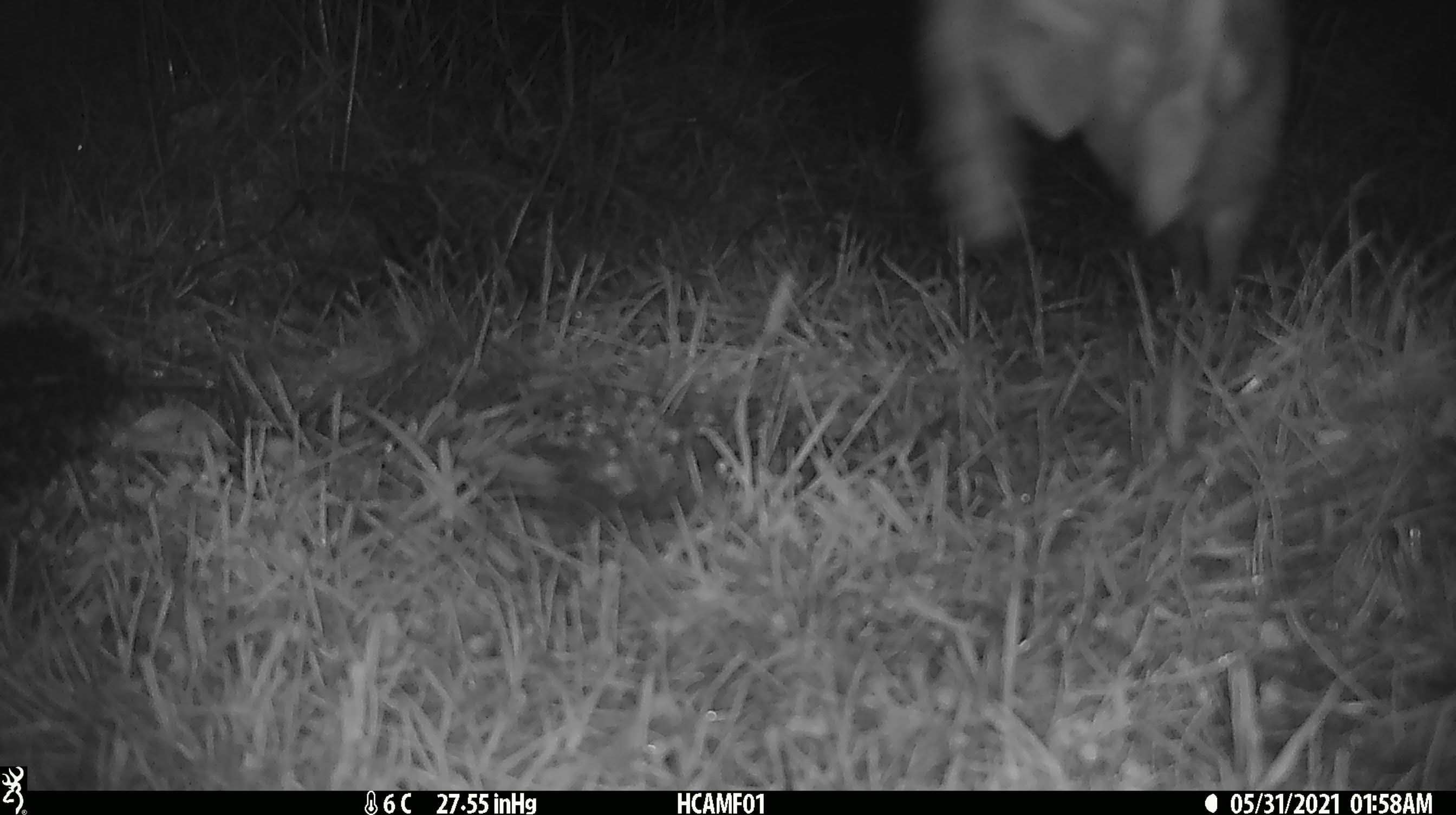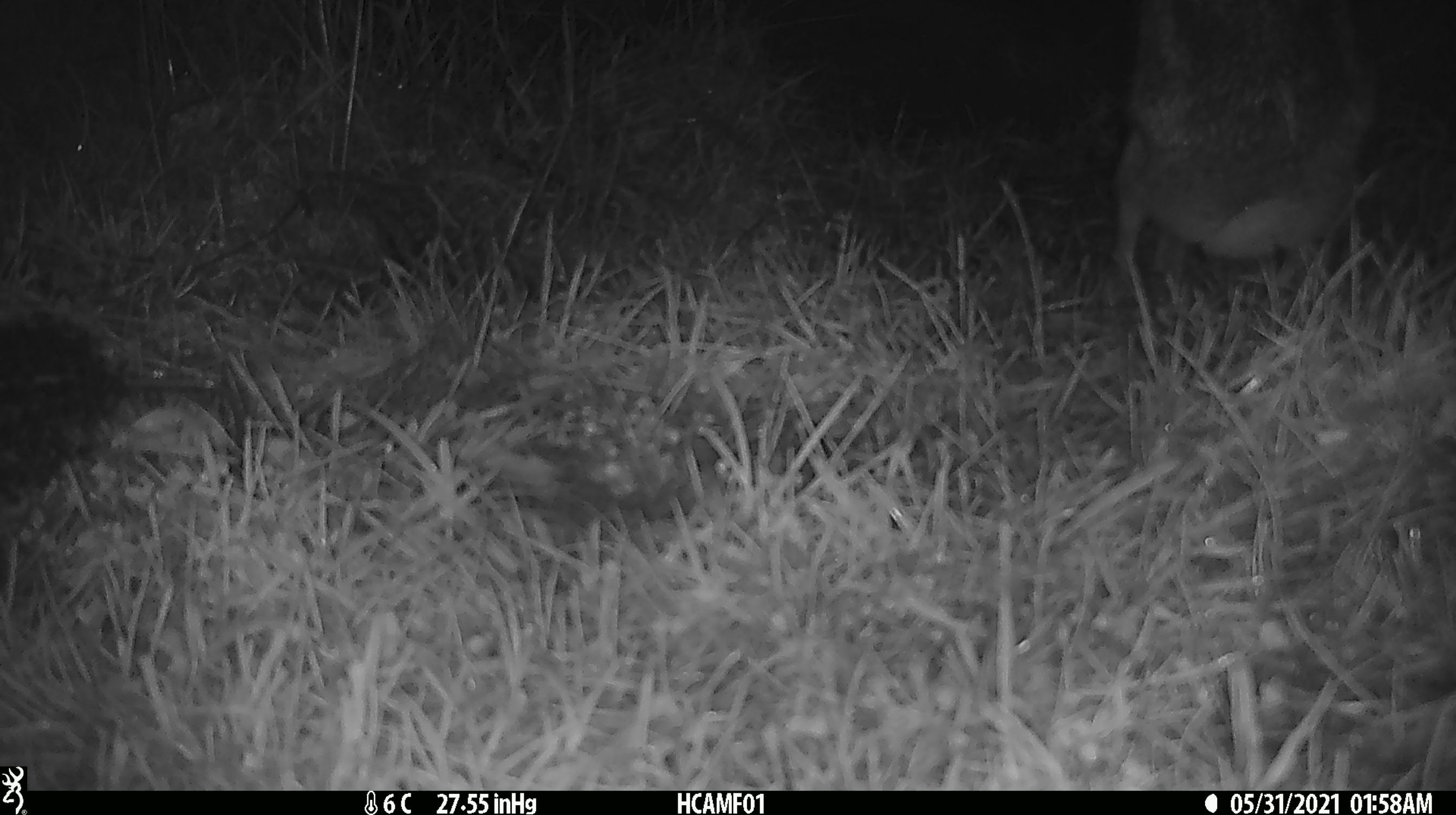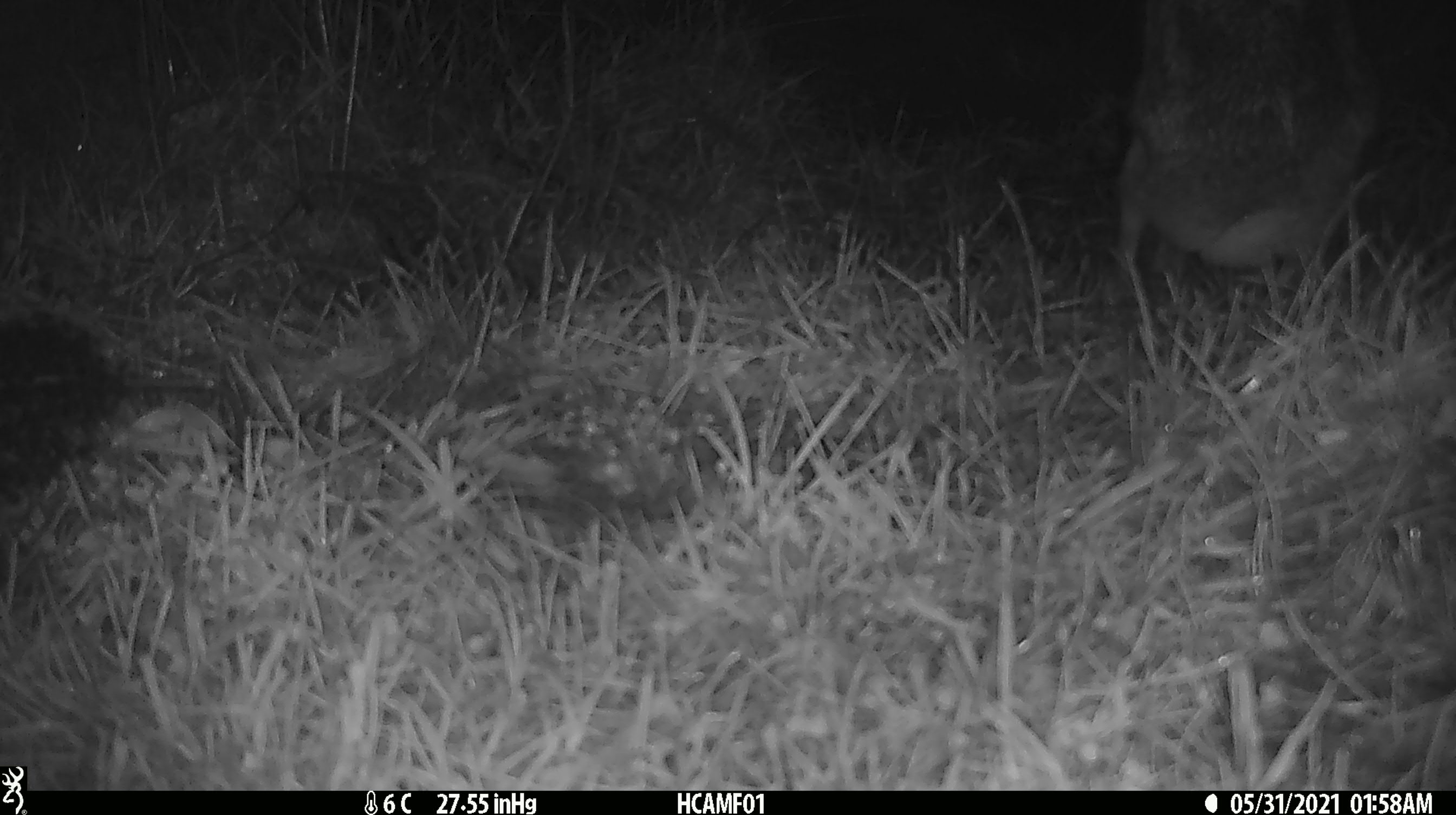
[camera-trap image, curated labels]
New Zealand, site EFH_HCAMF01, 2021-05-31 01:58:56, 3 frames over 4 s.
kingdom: Animalia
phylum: Chordata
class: Mammalia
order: Lagomorpha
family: Leporidae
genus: Lepus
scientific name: Lepus europaeus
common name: brown hare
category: hare